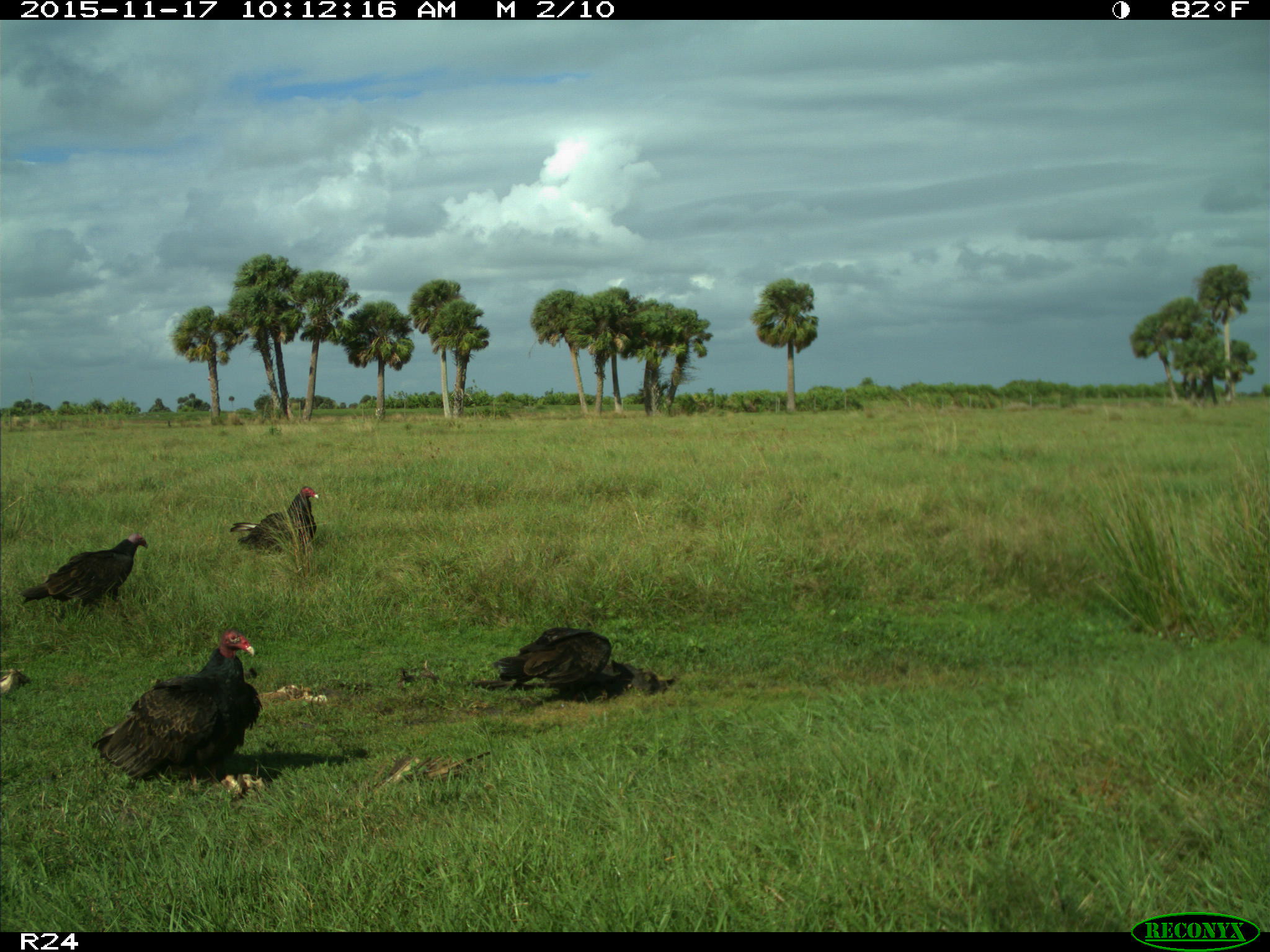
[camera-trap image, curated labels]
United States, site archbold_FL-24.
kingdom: Animalia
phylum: Chordata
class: Aves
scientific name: Aves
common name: birds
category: unidentified bird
Unidentified bird (birds) (Aves).